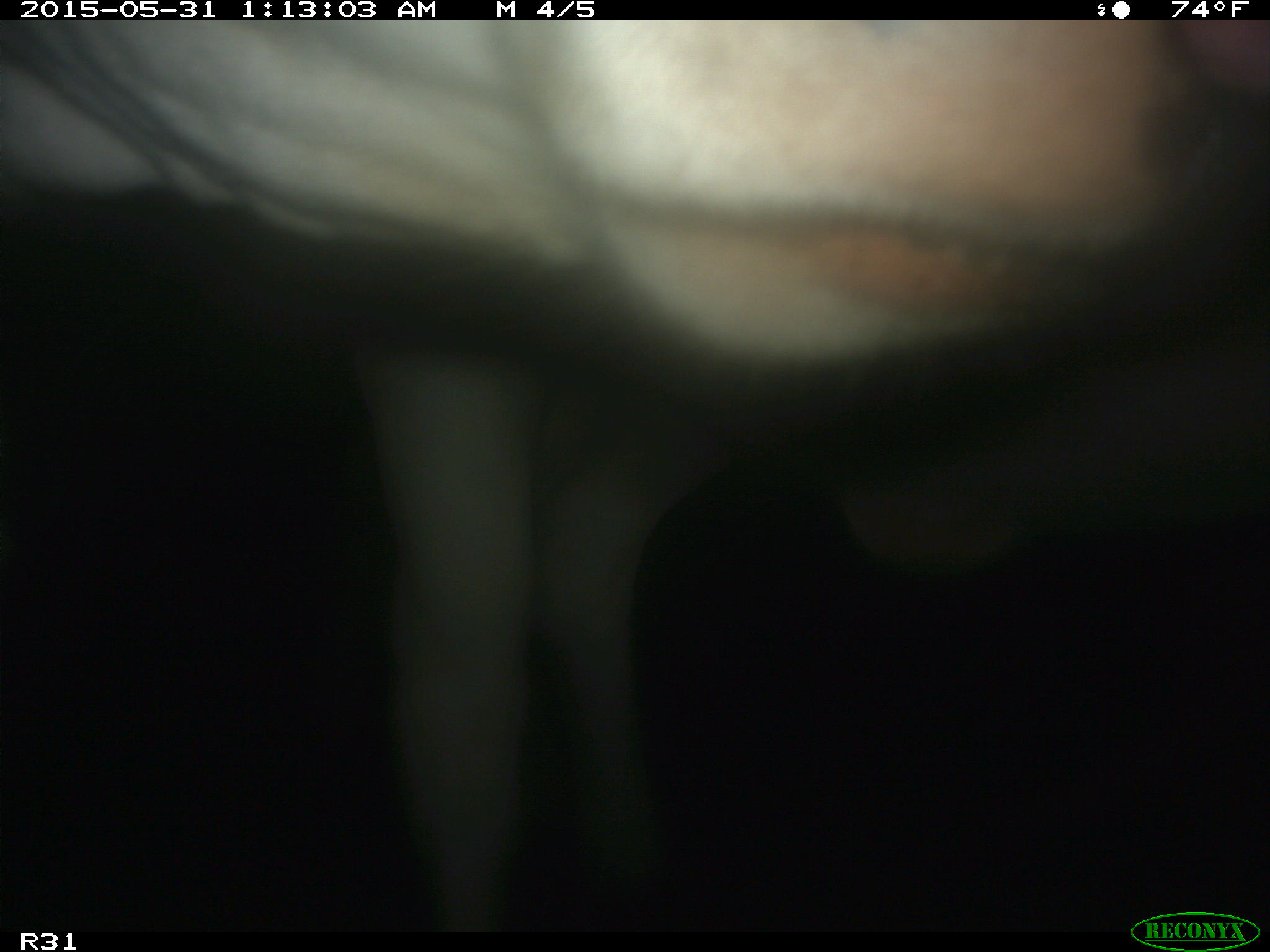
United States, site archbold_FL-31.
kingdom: Animalia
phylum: Chordata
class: Mammalia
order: Artiodactyla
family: Bovidae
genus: Bos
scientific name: Bos taurus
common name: domestic cow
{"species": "Bos taurus (domestic cow)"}